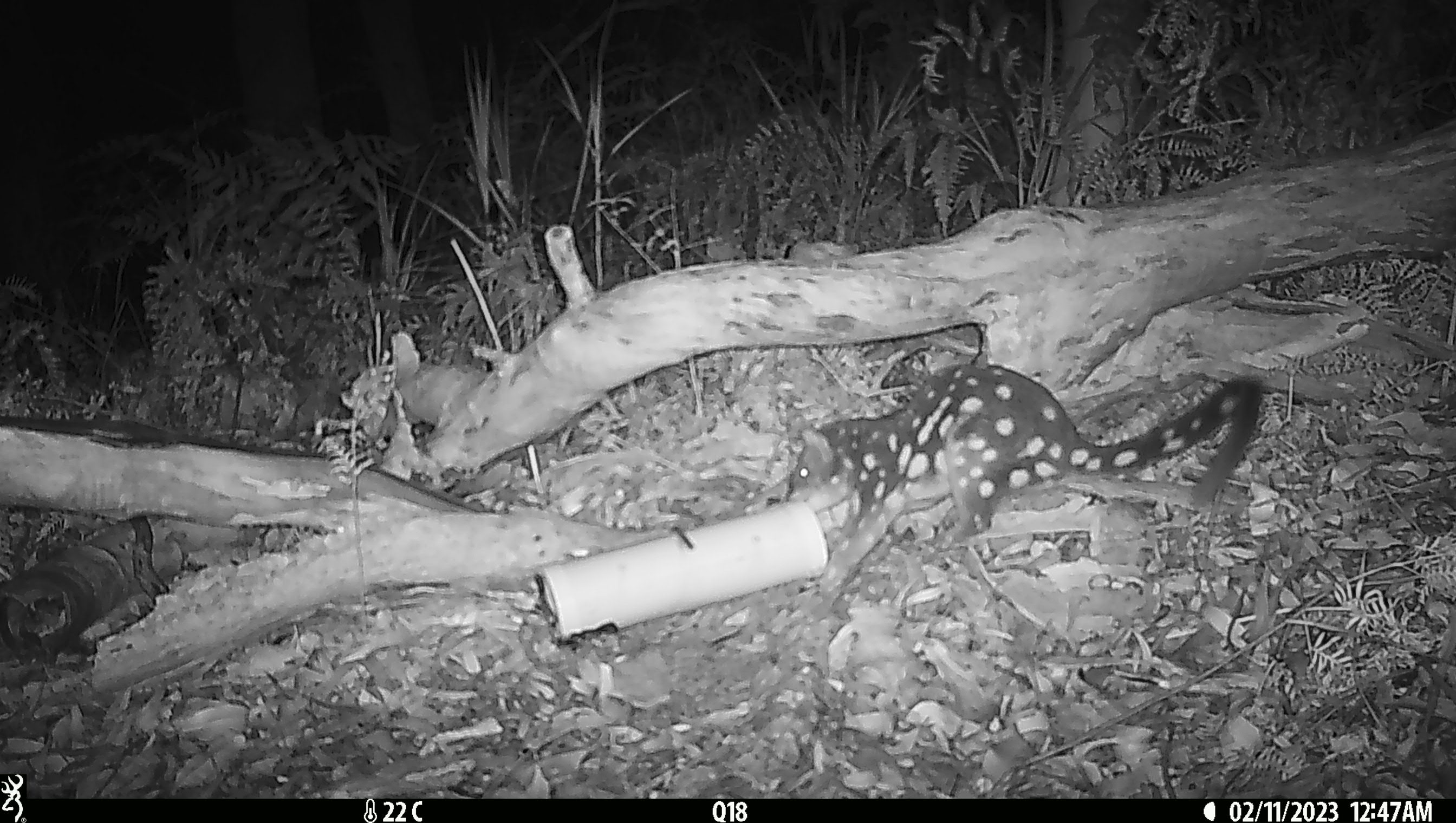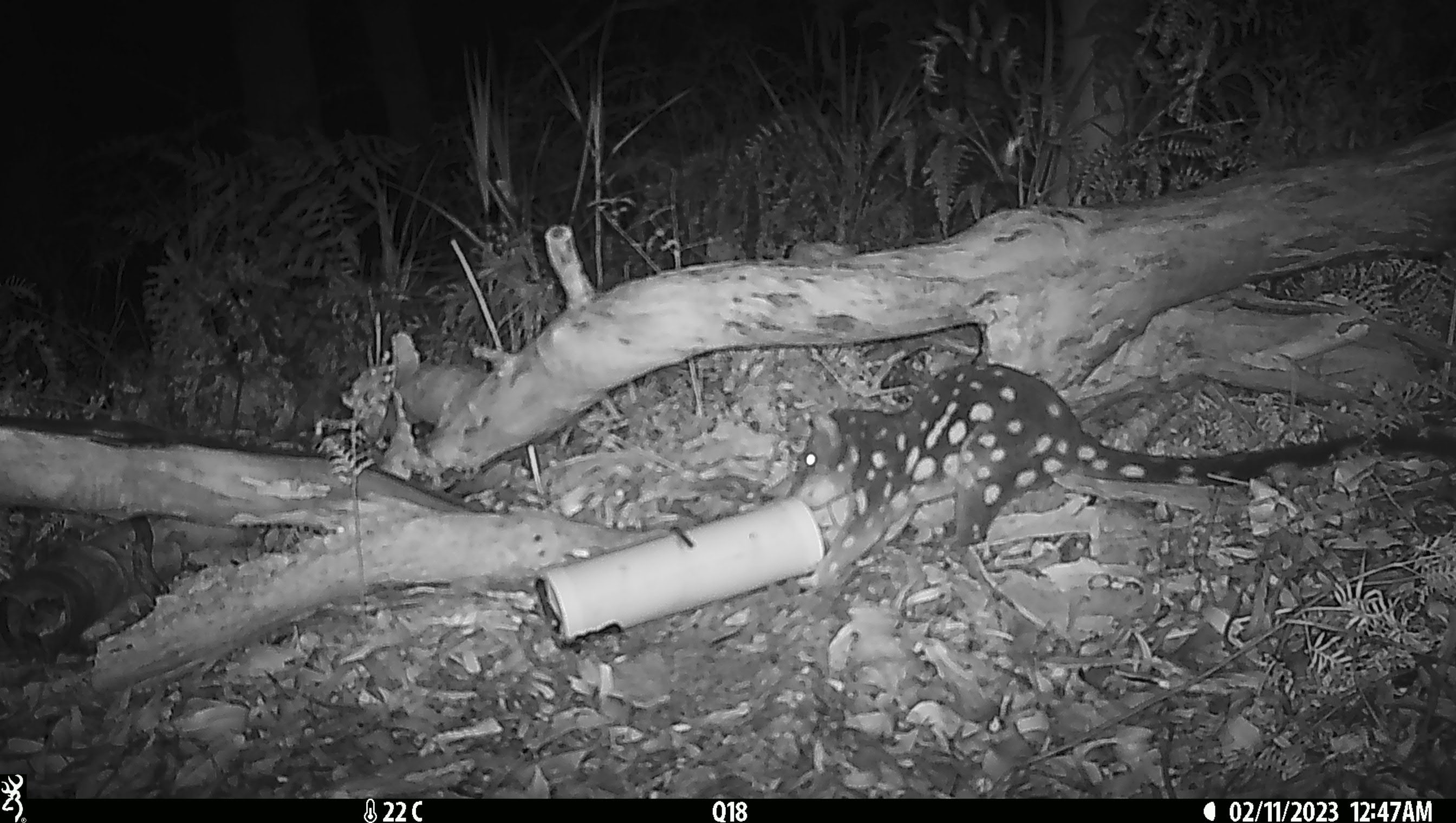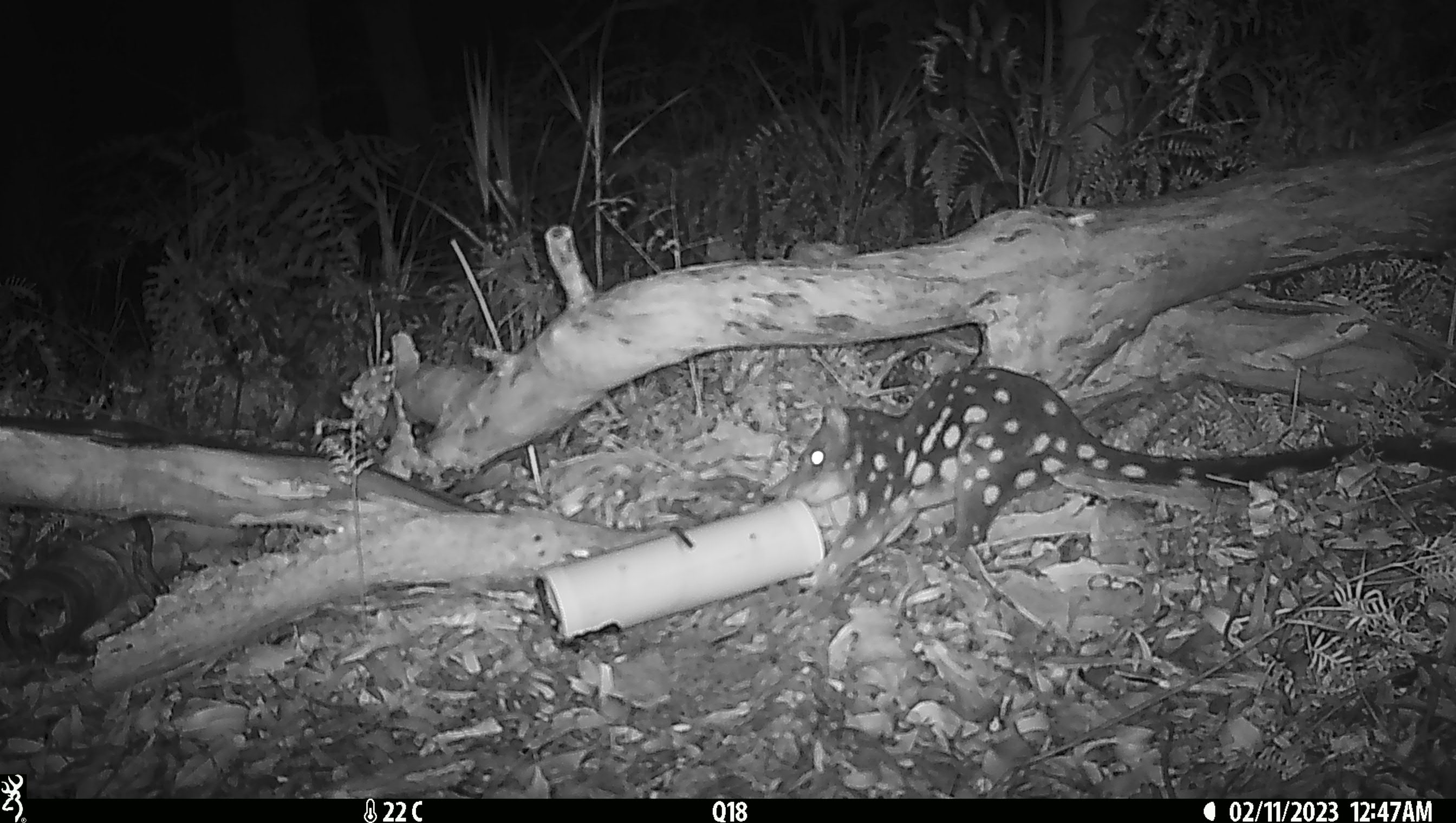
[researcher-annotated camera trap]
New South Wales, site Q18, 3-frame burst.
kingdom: Animalia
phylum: Chordata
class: Mammalia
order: Dasyuromorphia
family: Dasyuridae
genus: Dasyurus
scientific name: Dasyurus maculatus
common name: spotted-tailed quoll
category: quoll